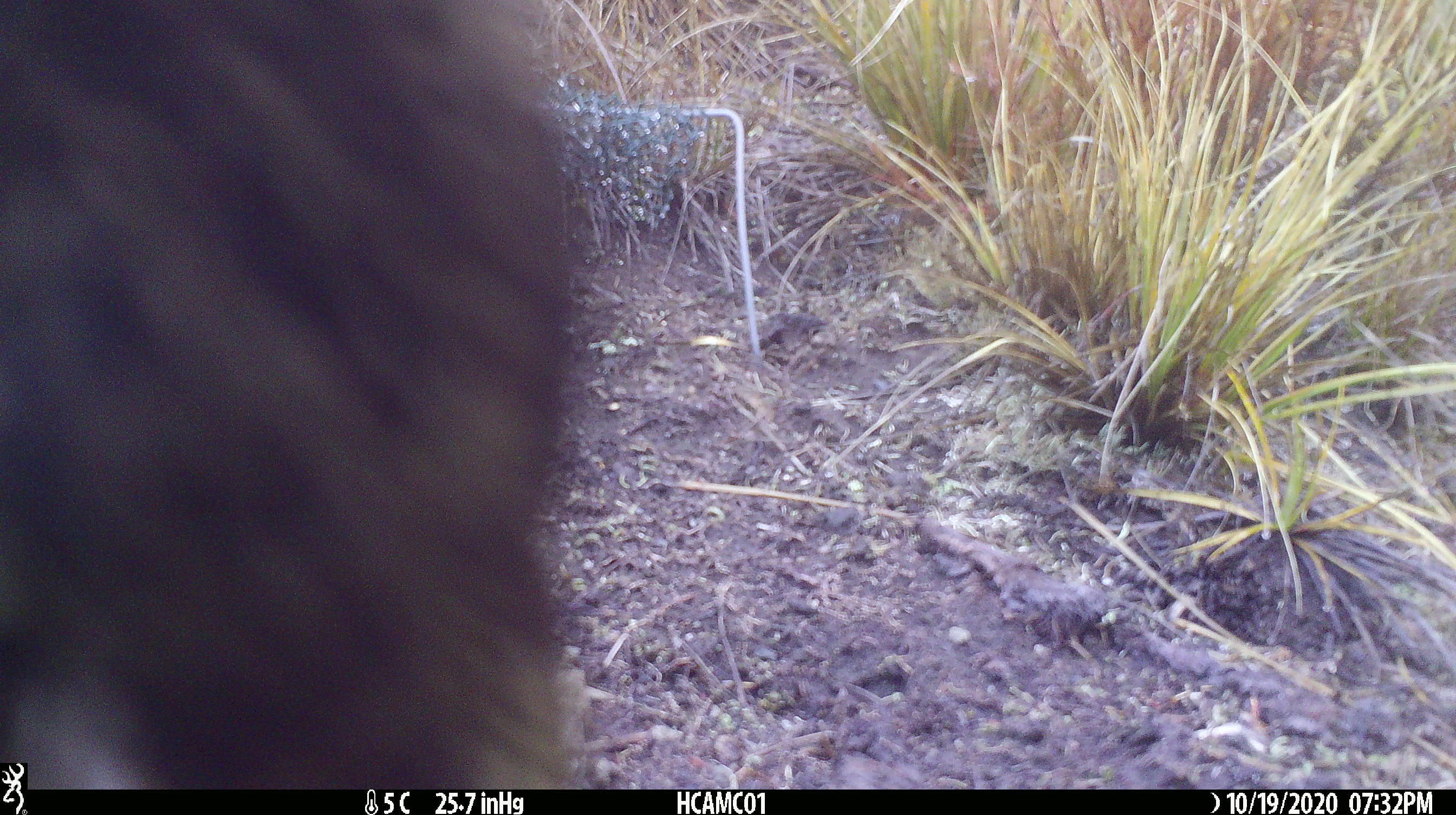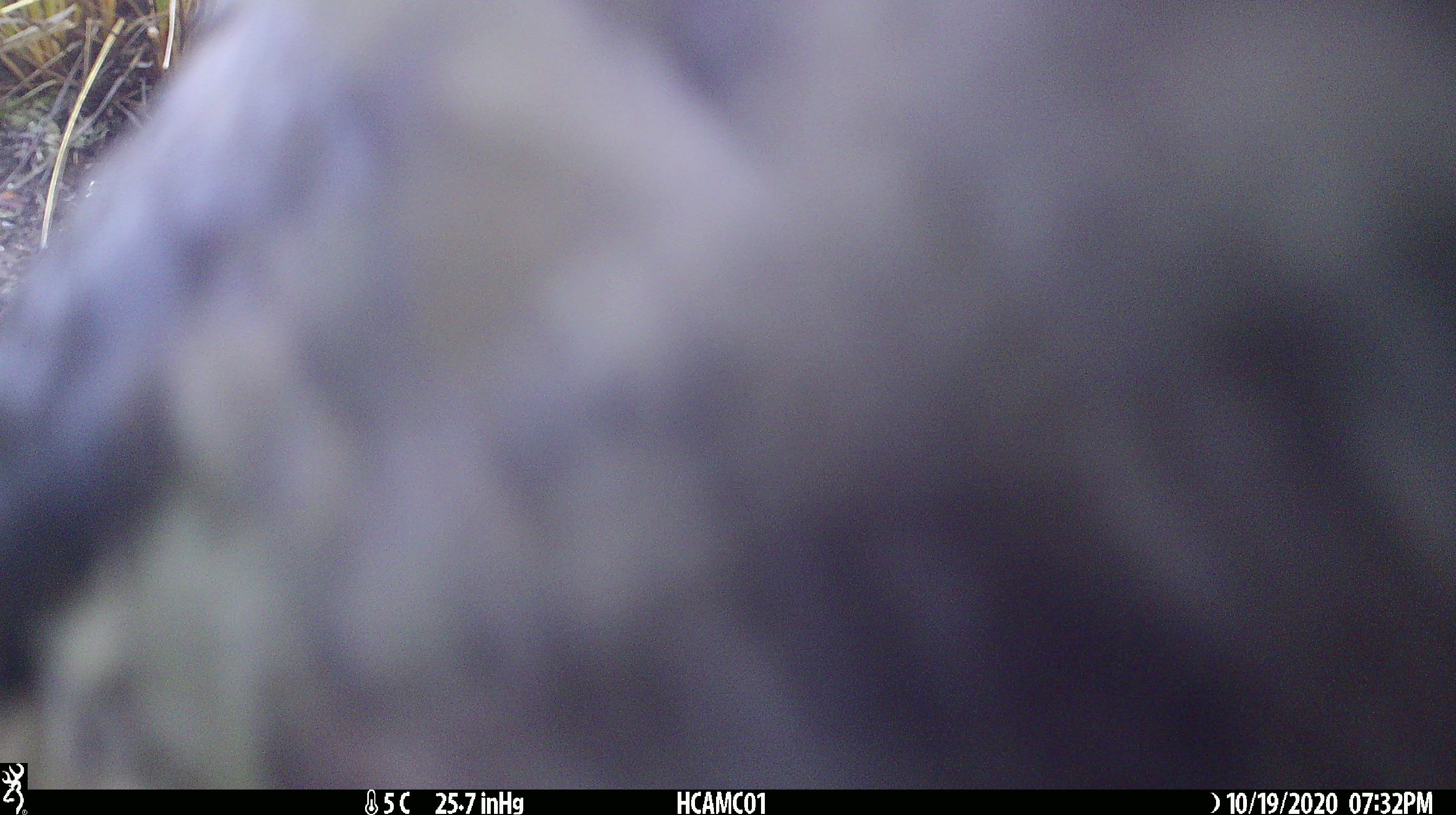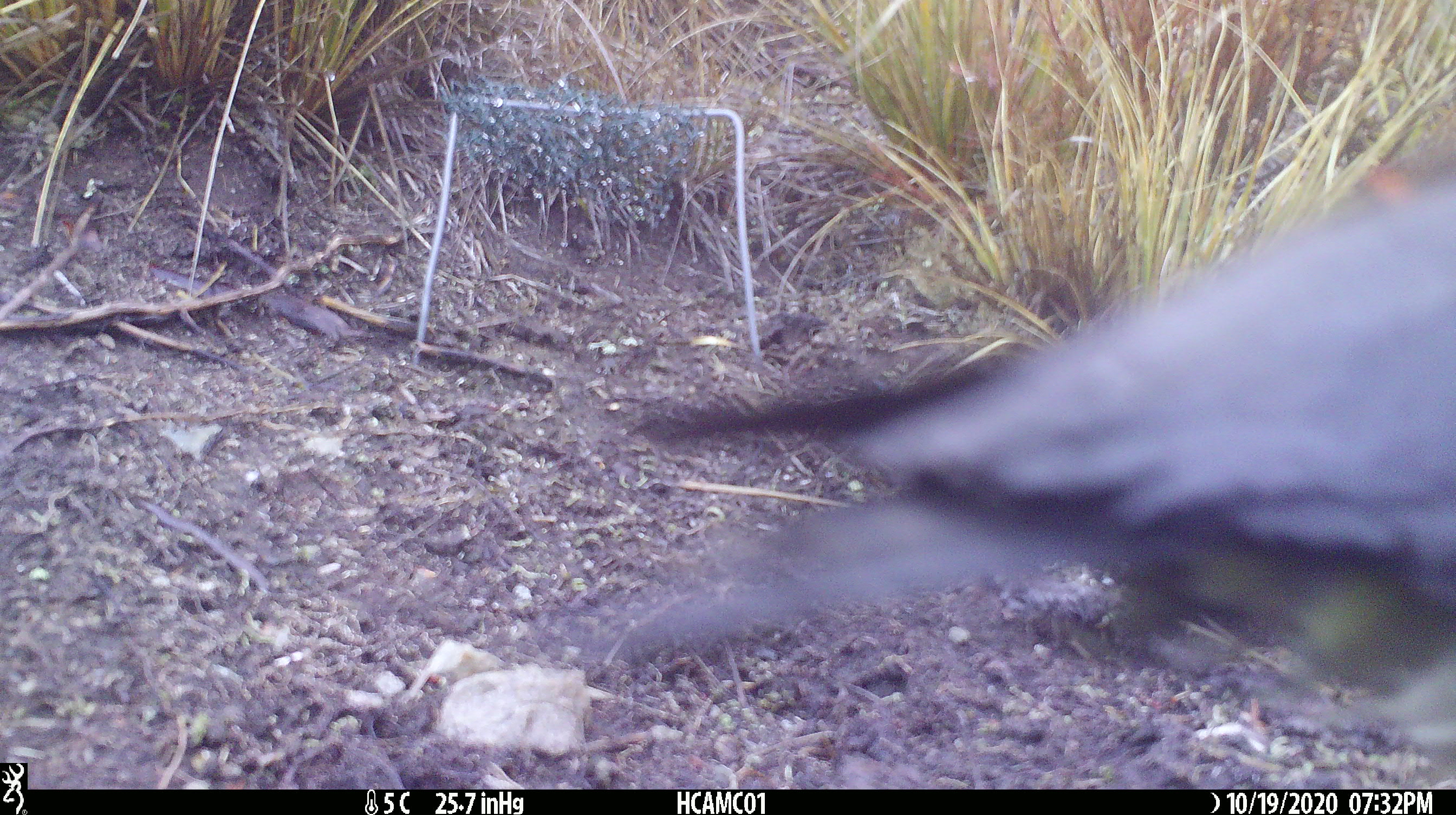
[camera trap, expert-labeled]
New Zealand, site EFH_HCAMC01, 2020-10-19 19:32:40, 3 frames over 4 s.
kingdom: Animalia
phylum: Chordata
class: Aves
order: Psittaciformes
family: Strigopidae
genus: Nestor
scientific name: Nestor notabilis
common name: kea